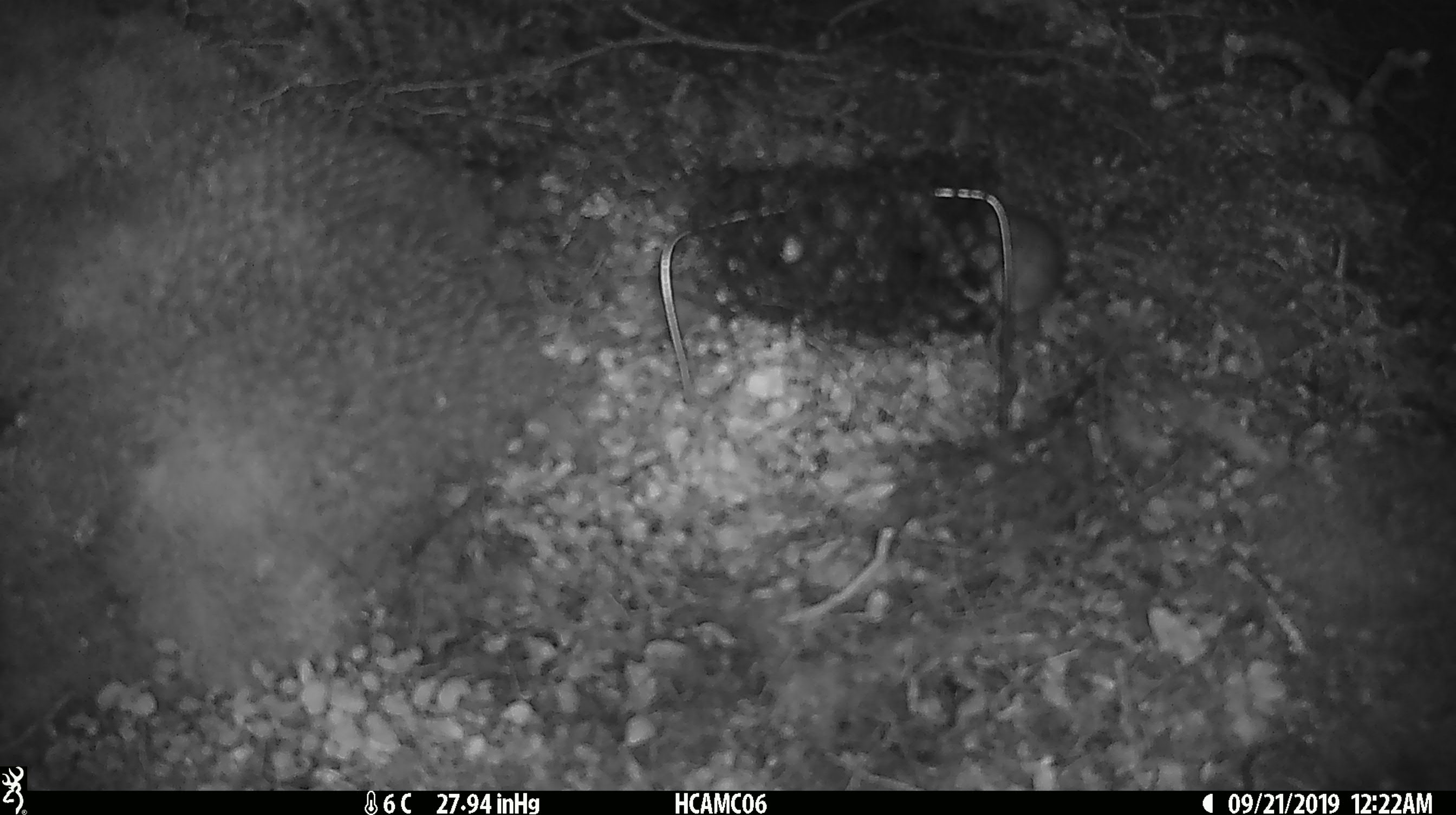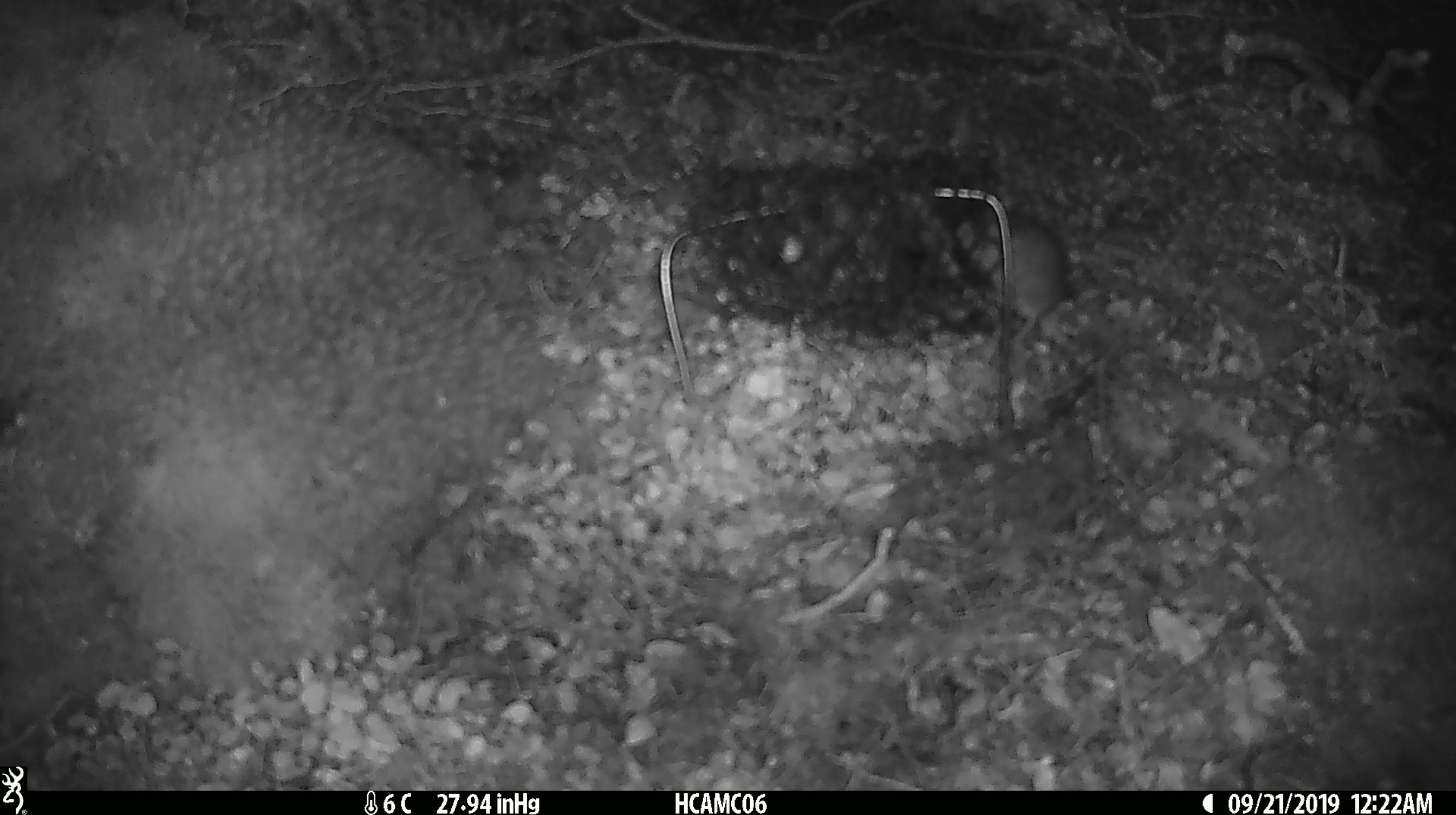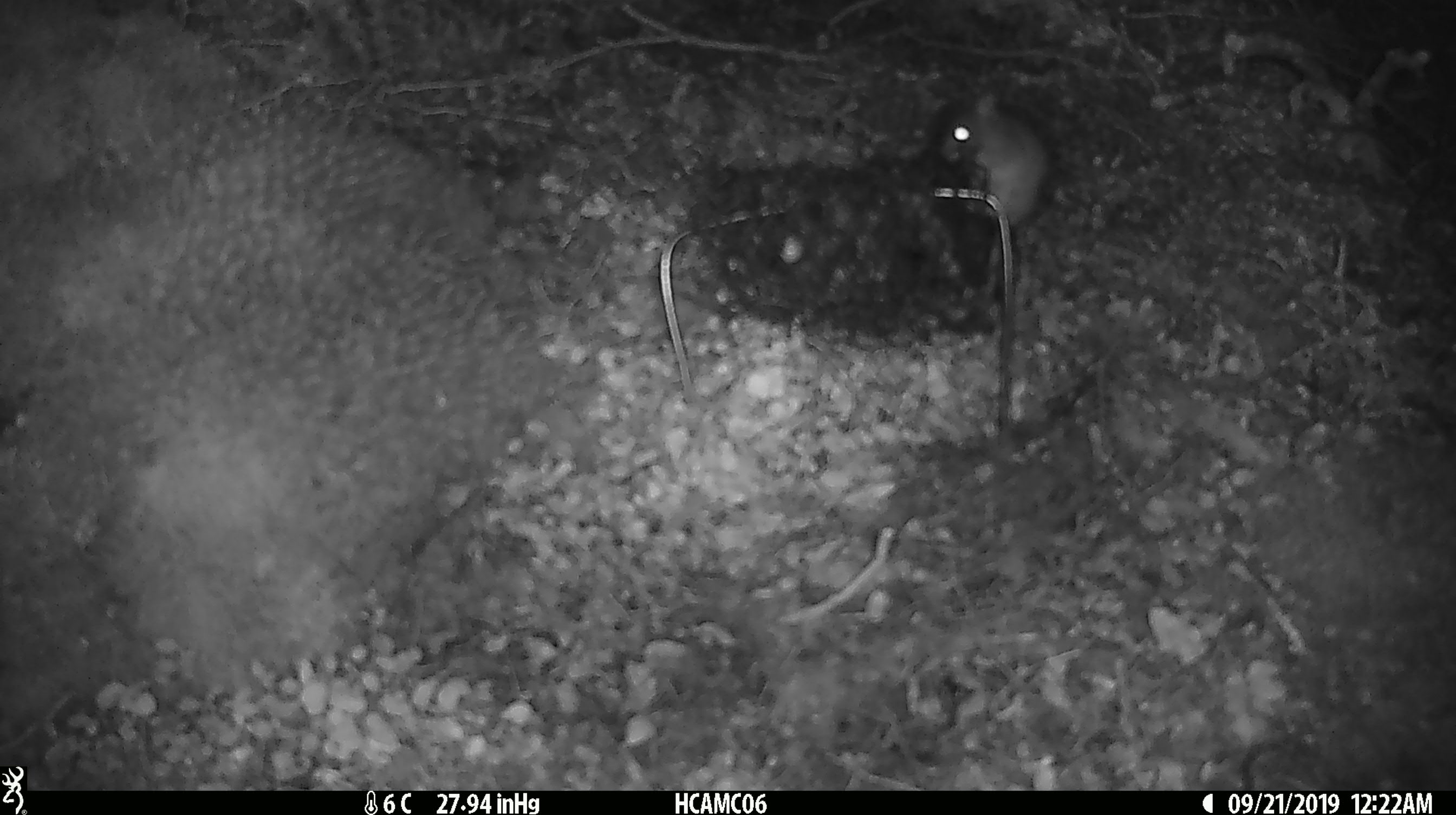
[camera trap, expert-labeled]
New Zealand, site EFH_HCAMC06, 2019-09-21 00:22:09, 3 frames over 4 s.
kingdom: Animalia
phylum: Chordata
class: Mammalia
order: Rodentia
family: Muridae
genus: Mus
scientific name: Mus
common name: mouse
Mouse (Mus).